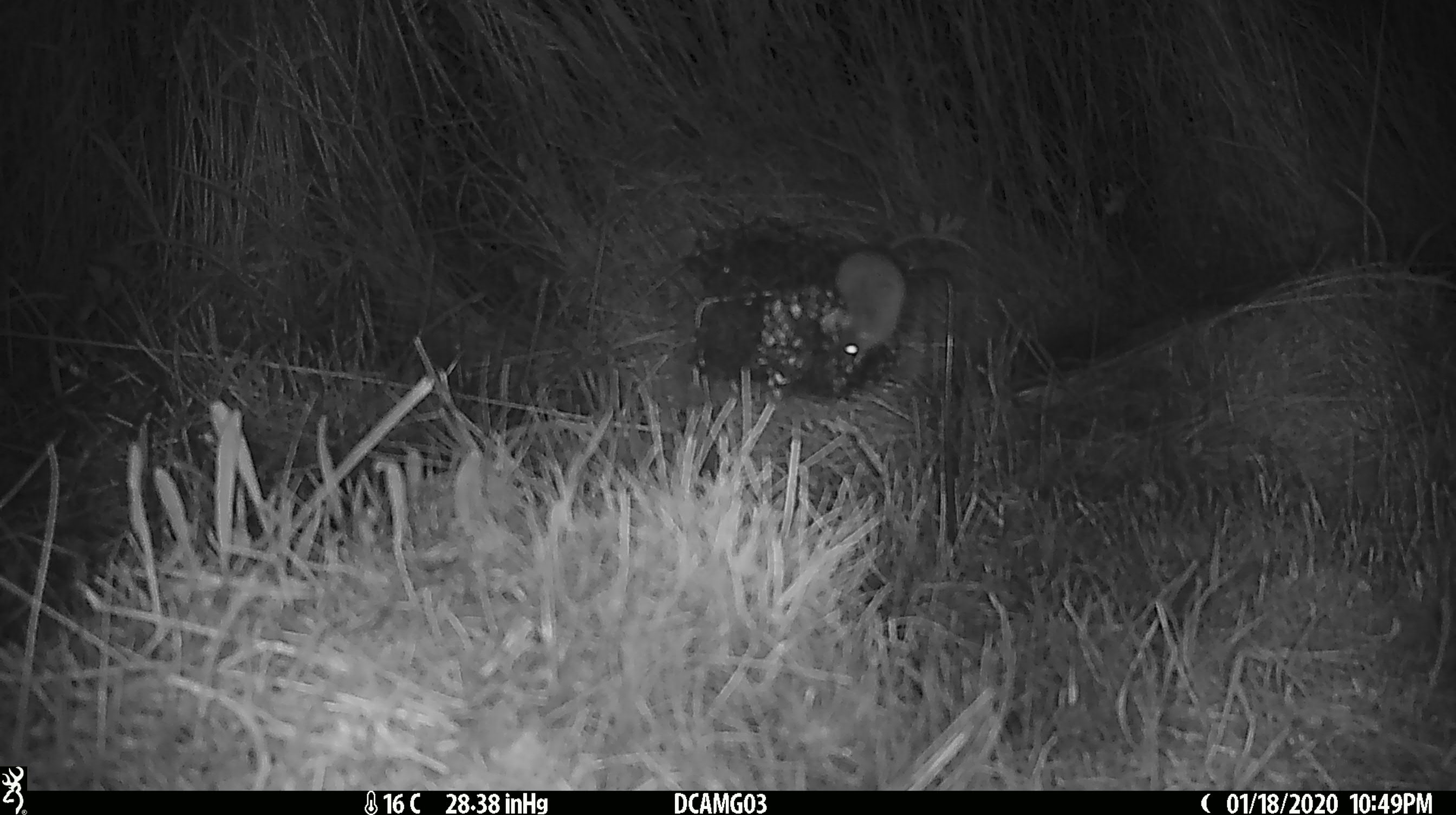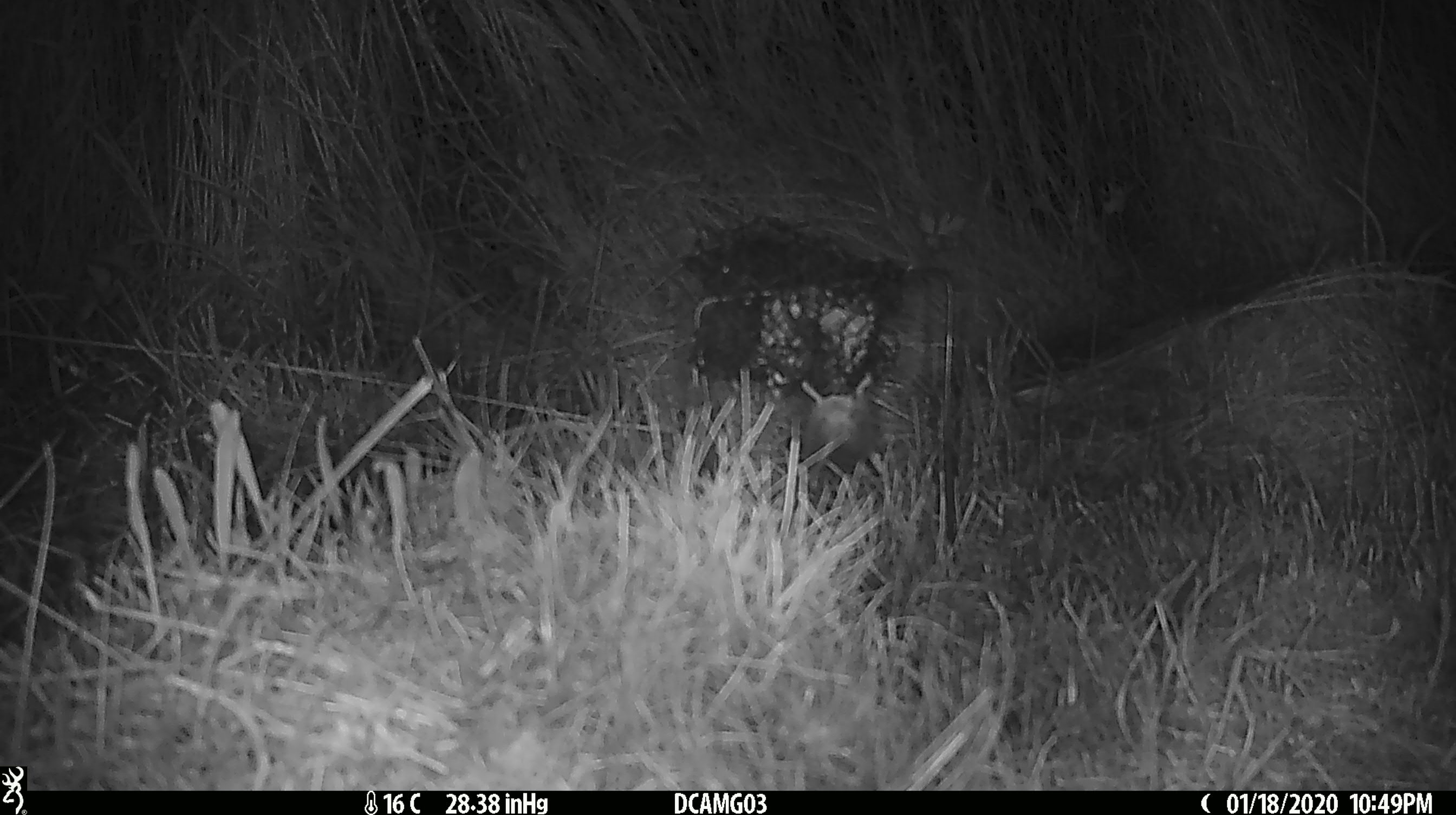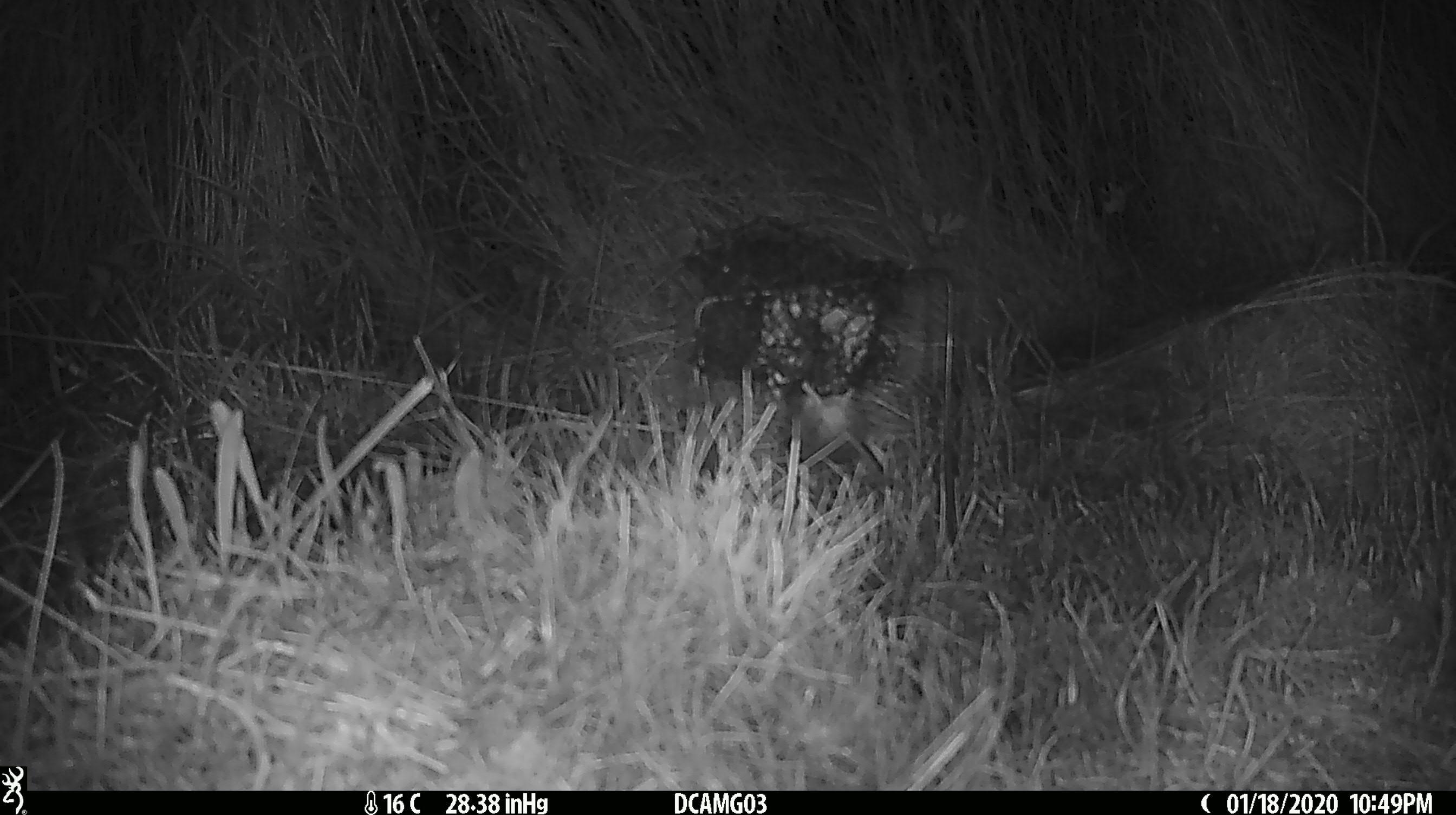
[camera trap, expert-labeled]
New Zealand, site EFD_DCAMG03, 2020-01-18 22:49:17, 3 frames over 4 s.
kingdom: Animalia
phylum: Chordata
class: Mammalia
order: Rodentia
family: Muridae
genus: Mus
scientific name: Mus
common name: mouse